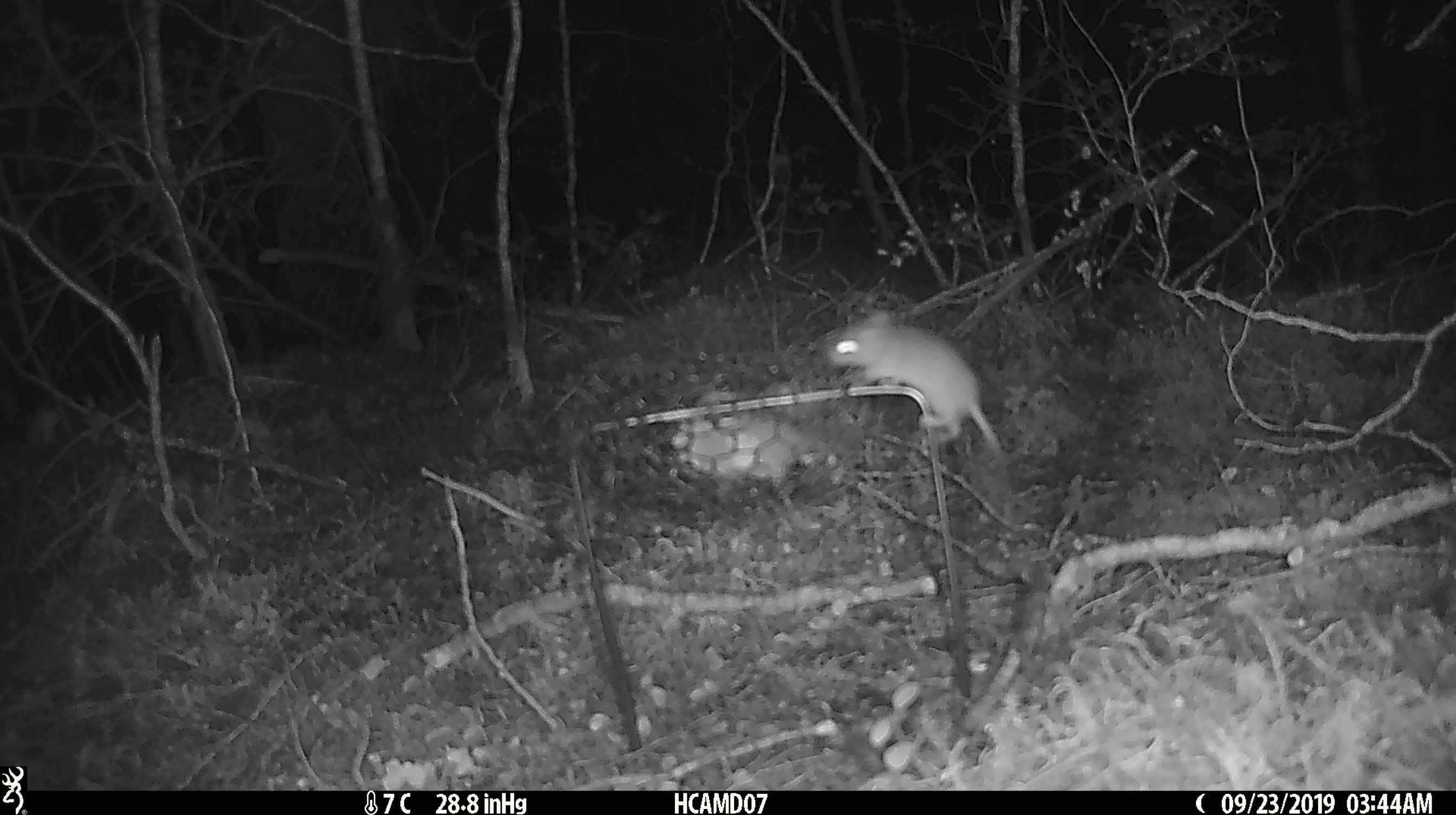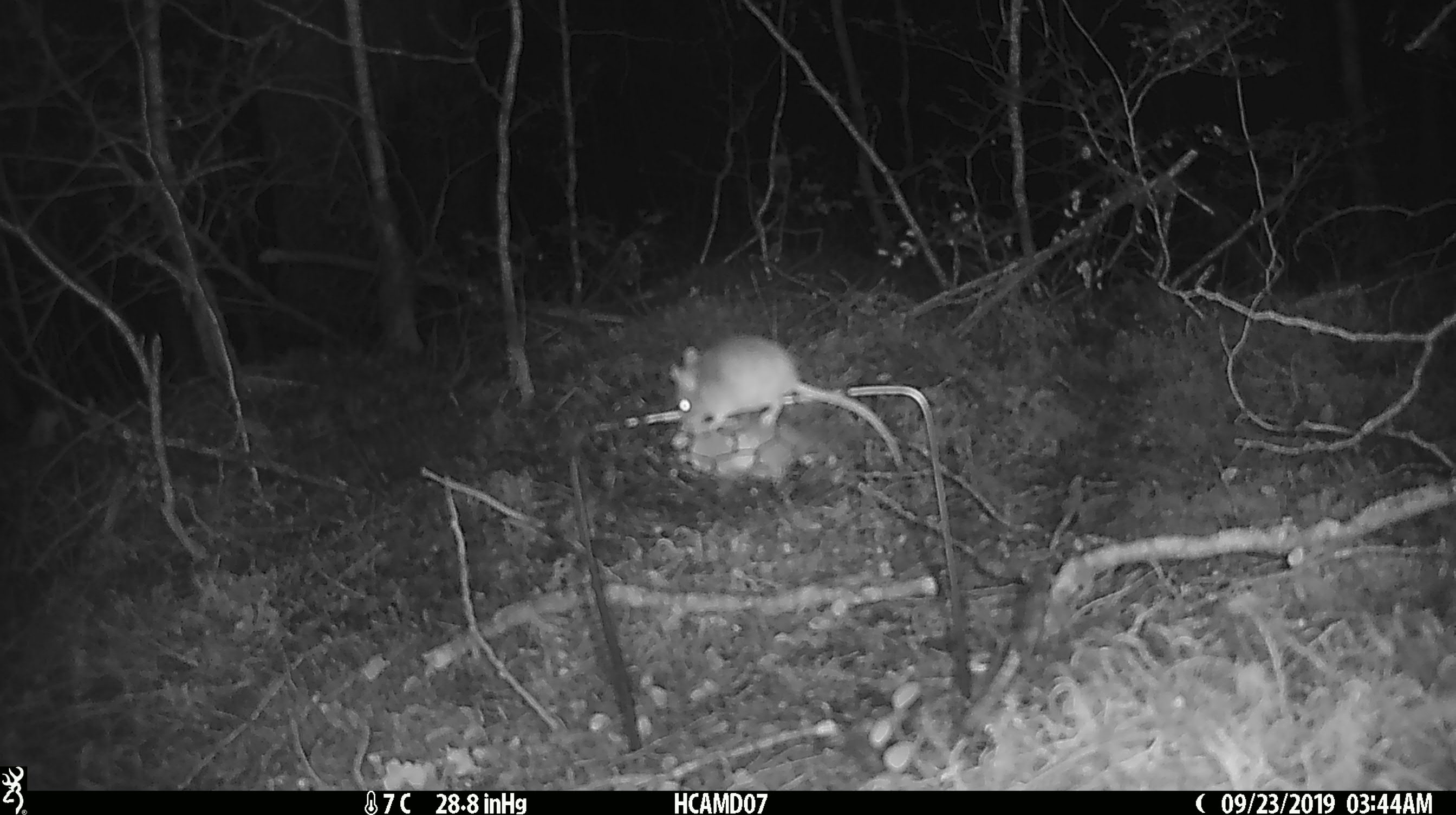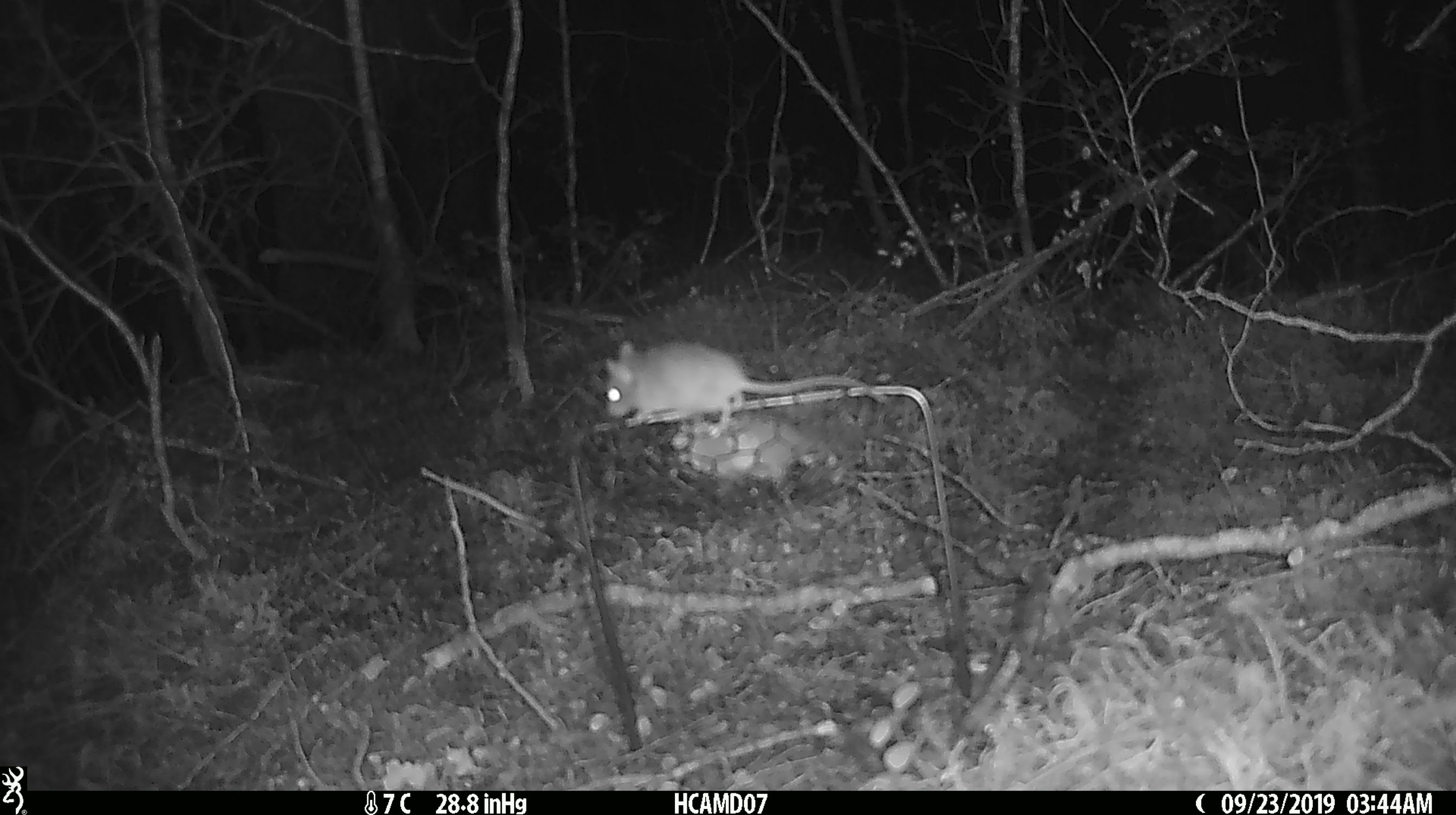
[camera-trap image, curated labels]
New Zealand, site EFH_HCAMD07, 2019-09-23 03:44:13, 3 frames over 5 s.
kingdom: Animalia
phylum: Chordata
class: Mammalia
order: Rodentia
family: Muridae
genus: Mus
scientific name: Mus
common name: mouse